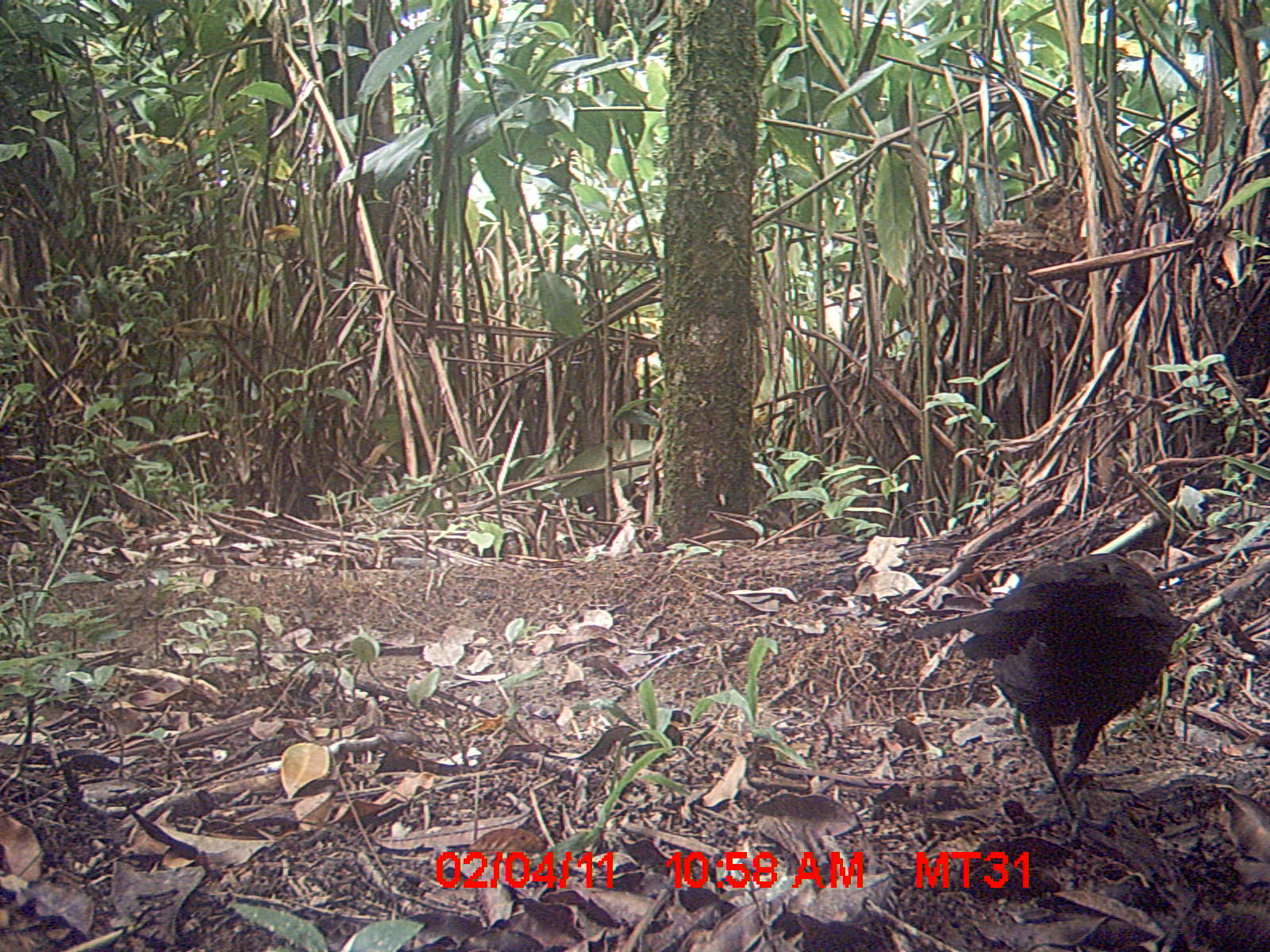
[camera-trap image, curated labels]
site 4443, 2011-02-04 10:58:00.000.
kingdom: Animalia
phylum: Chordata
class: Aves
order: Cuculiformes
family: Cuculidae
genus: Coua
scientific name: Coua serriana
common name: red-breasted coua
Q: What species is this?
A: Coua serriana (red-breasted coua).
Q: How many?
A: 1.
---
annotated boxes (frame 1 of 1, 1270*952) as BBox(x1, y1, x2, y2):
coua serriana: BBox(910, 551, 1176, 843)